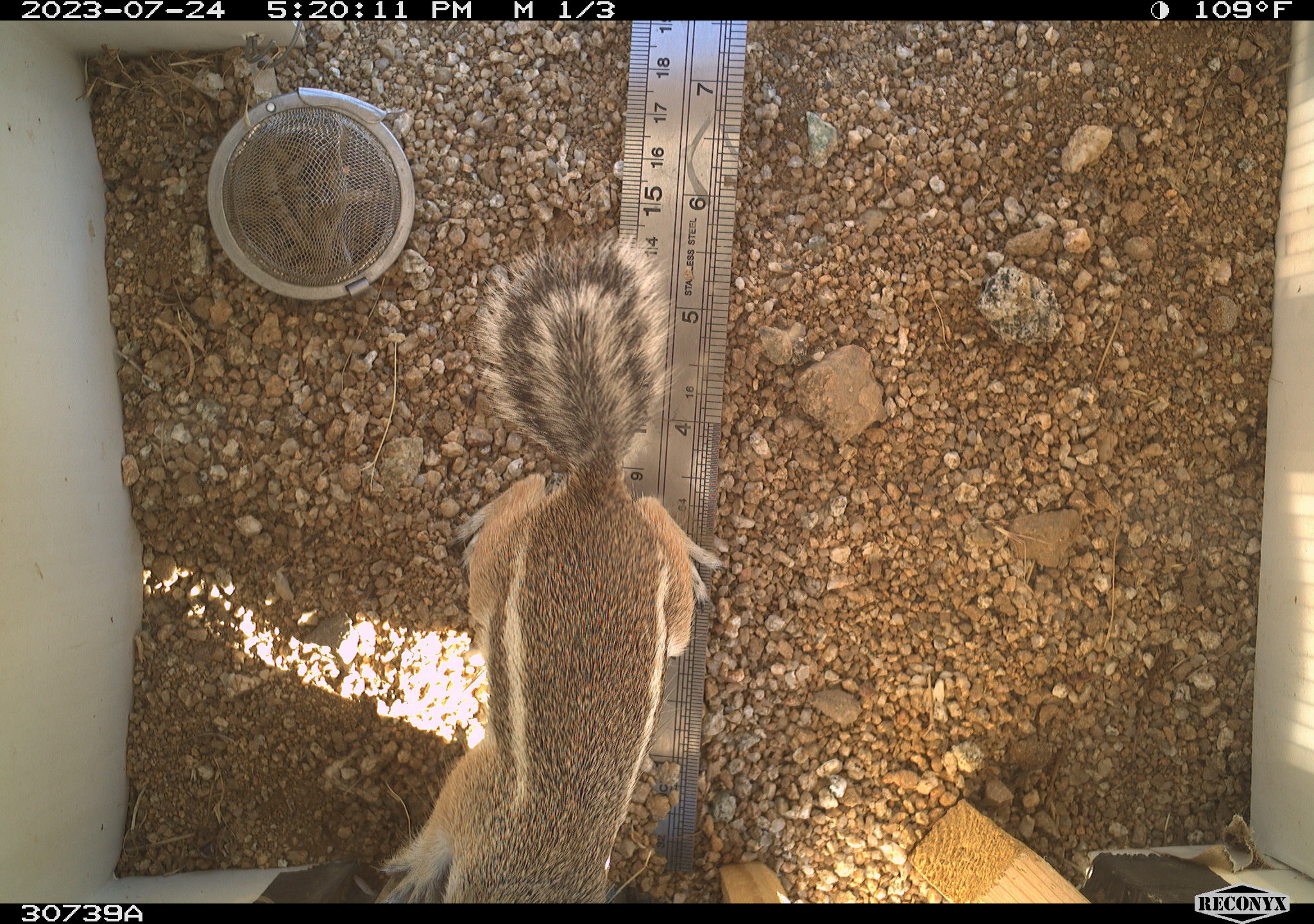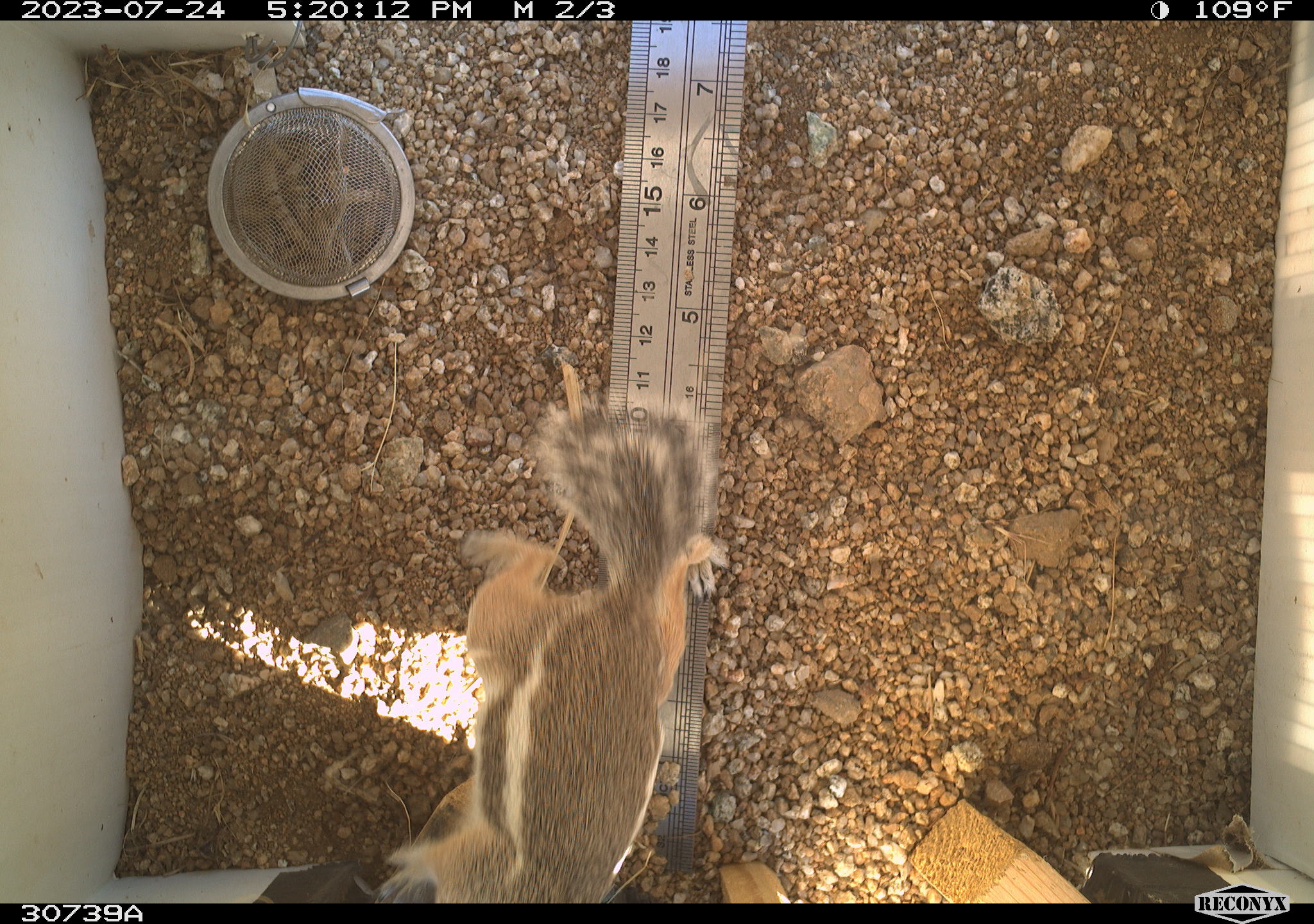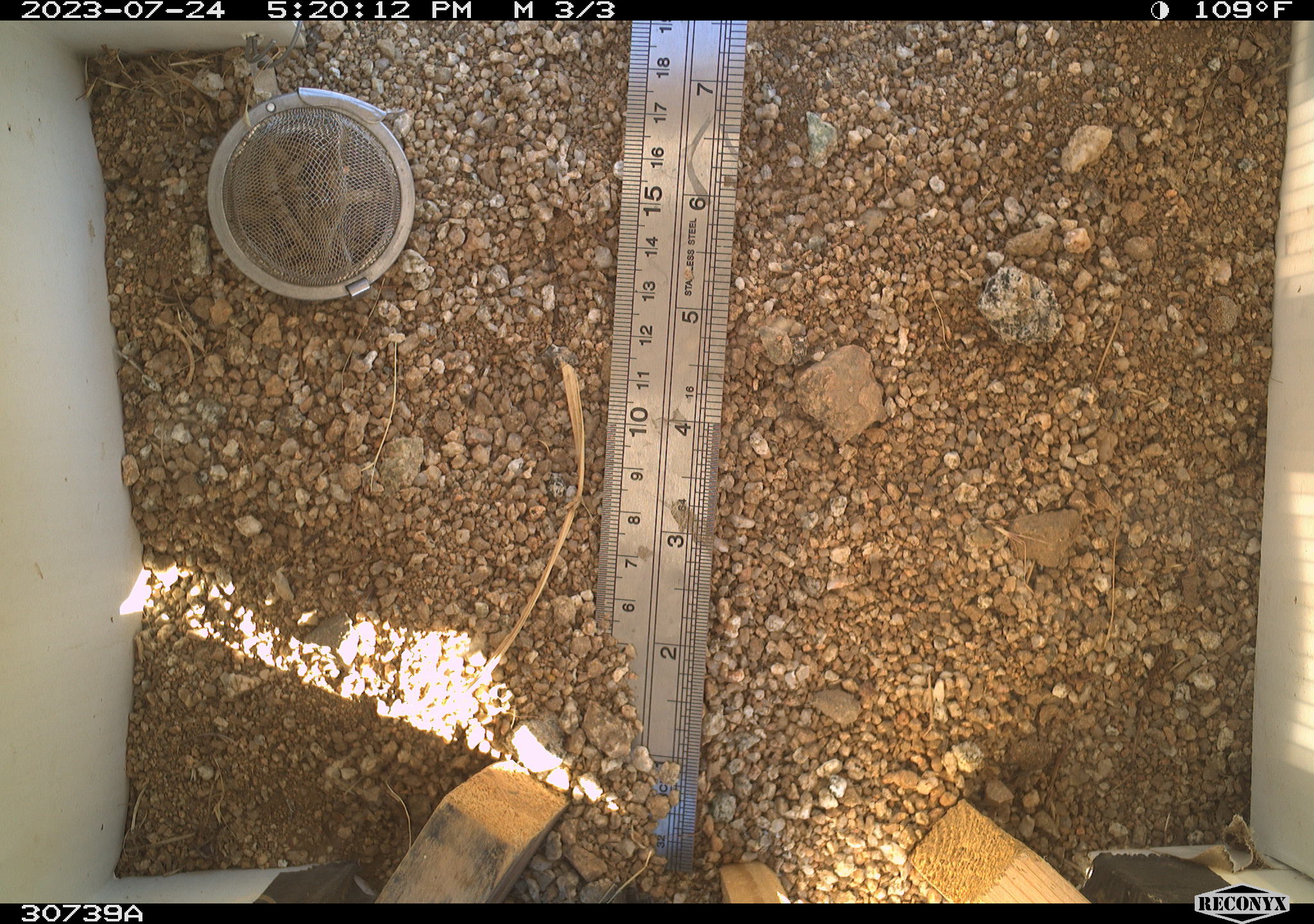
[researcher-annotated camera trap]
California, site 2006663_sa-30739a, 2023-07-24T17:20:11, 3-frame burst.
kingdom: Animalia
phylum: Chordata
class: Mammalia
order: Rodentia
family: Sciuridae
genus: Ammospermophilus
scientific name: Ammospermophilus leucurus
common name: white-tailed antelope squirrel